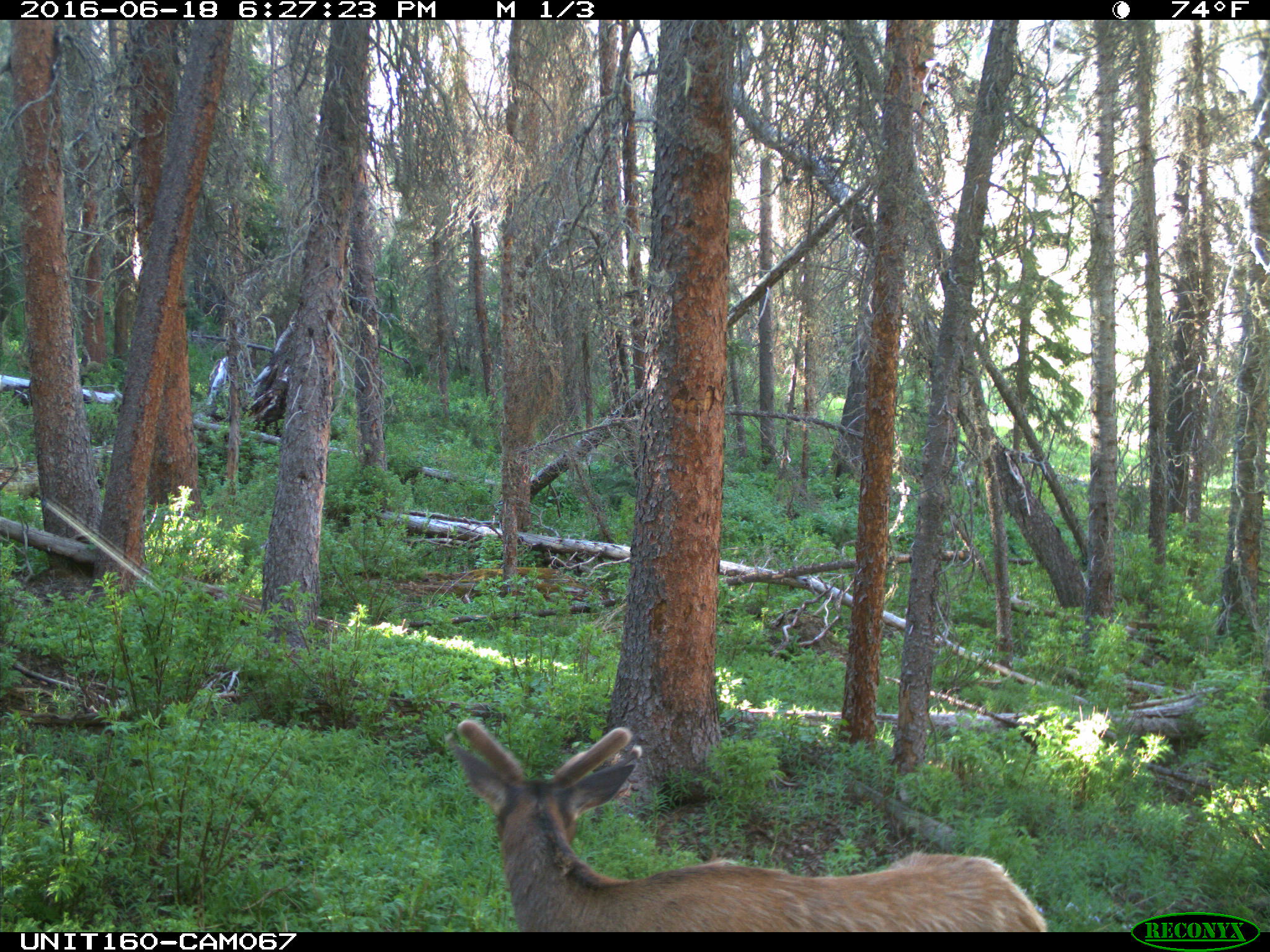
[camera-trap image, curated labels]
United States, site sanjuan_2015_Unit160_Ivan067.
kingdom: Animalia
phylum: Chordata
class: Mammalia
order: Artiodactyla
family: Cervidae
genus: Cervus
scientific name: Cervus elaphus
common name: red deer